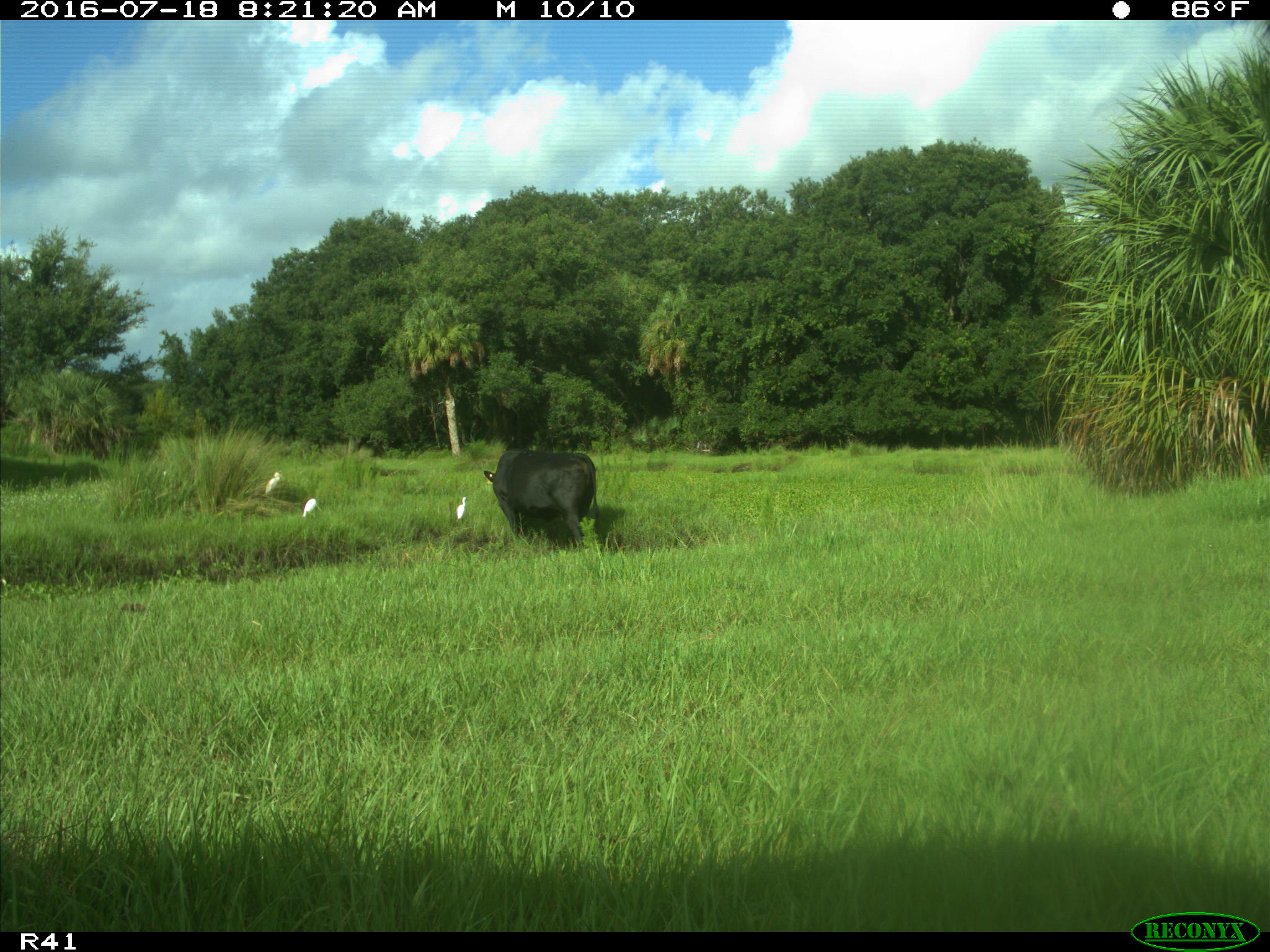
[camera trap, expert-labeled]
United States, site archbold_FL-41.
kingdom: Animalia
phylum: Chordata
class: Mammalia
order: Artiodactyla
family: Bovidae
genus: Bos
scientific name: Bos taurus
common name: domestic cow